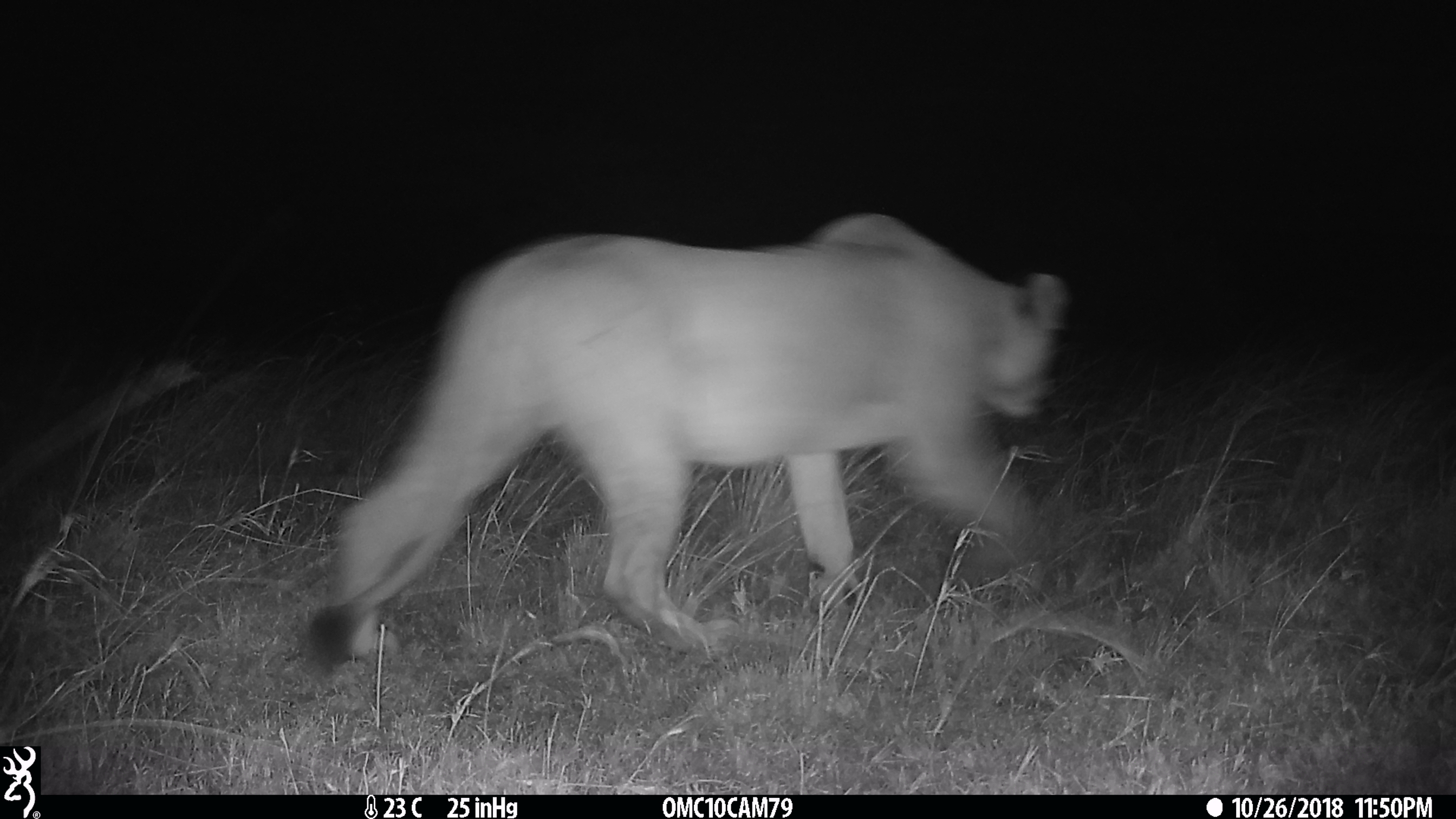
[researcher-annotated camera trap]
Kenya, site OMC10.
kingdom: Animalia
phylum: Chordata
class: Mammalia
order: Carnivora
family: Felidae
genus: Panthera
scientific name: Panthera leo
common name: lion